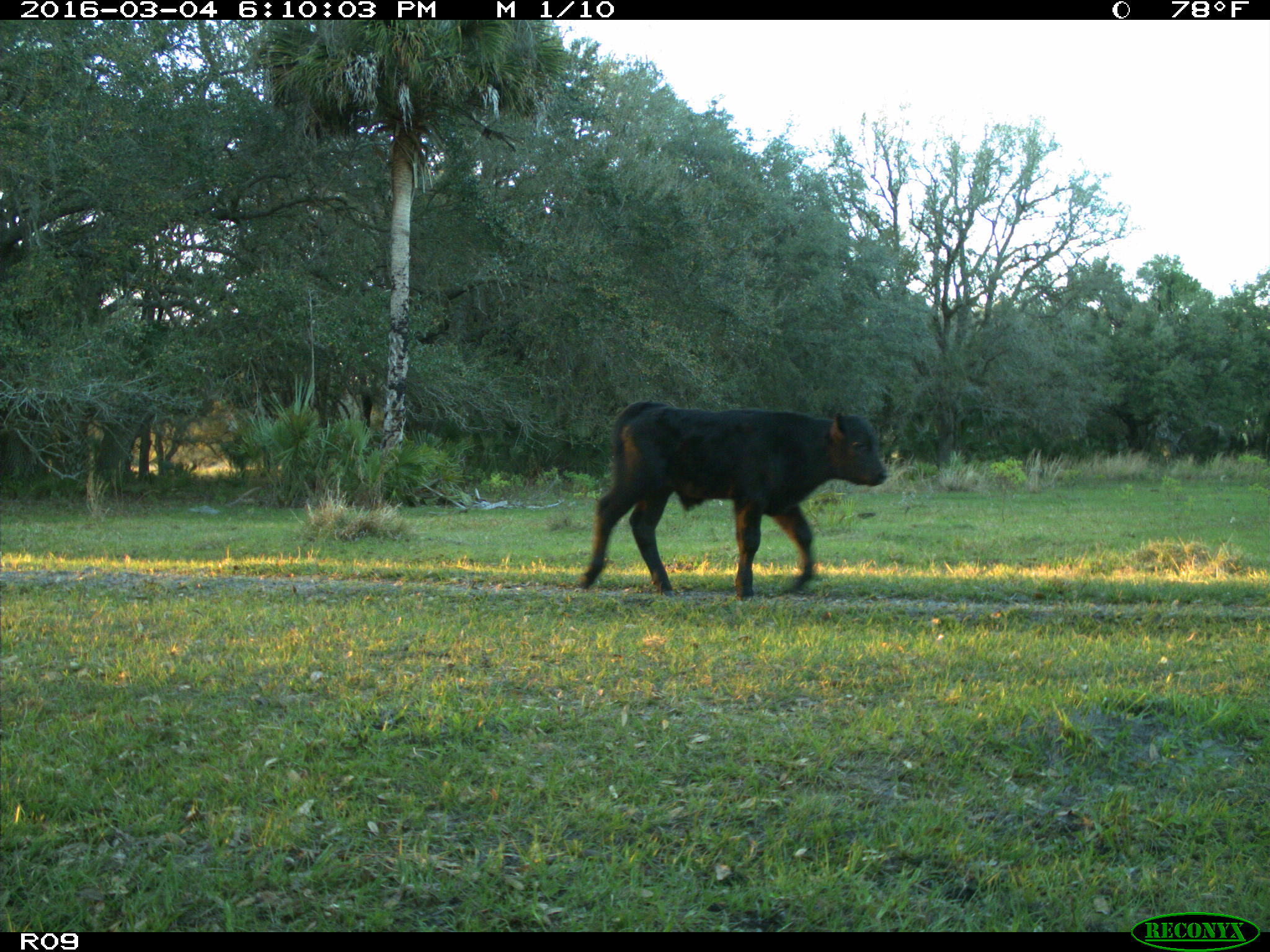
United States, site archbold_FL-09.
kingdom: Animalia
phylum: Chordata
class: Mammalia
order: Artiodactyla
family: Bovidae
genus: Bos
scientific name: Bos taurus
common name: domestic cow